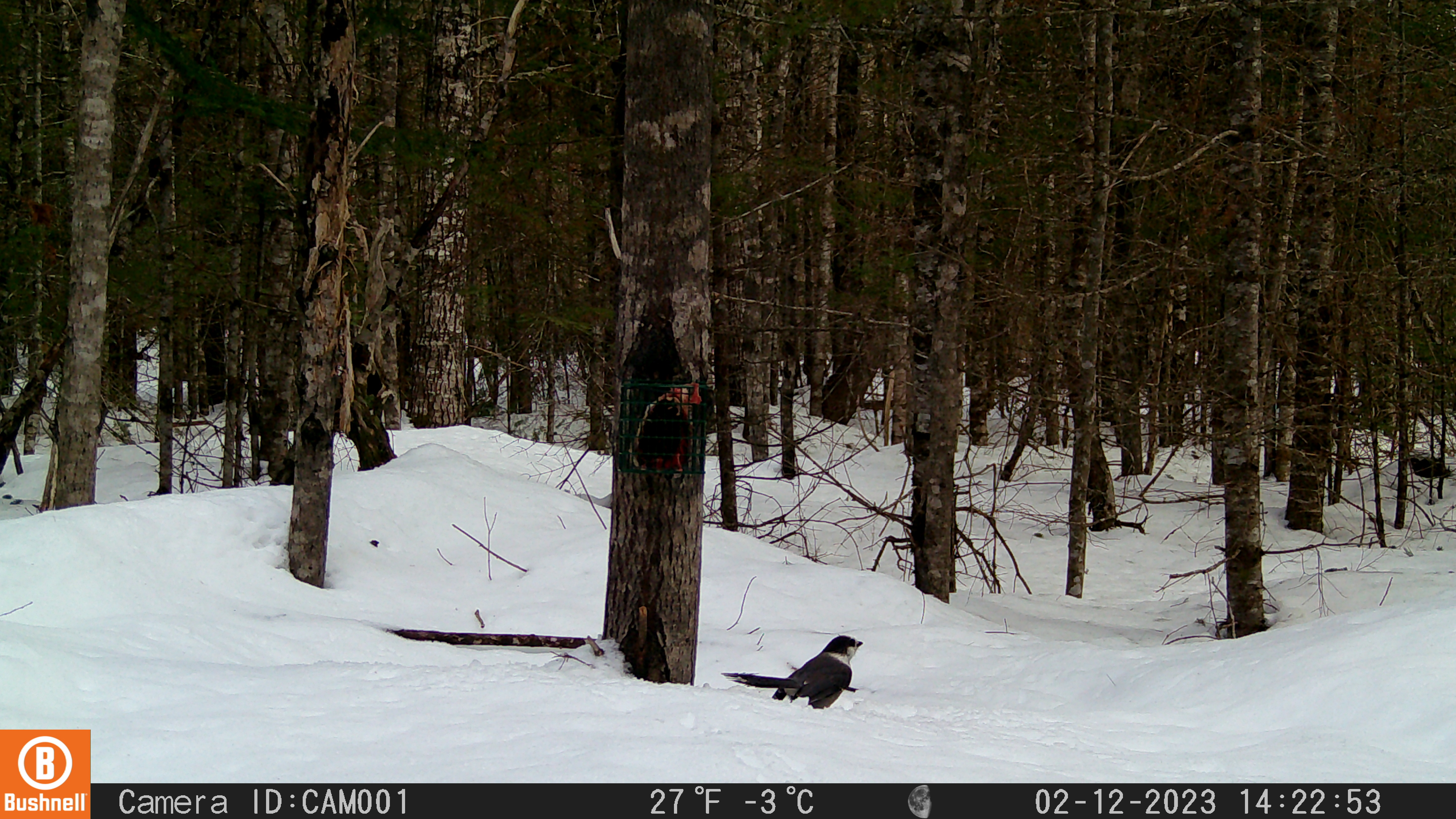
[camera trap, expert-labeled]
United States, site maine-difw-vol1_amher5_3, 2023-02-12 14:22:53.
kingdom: Animalia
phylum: Chordata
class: Aves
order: Passeriformes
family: Corvidae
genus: Perisoreus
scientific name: Perisoreus canadensis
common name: canada jay